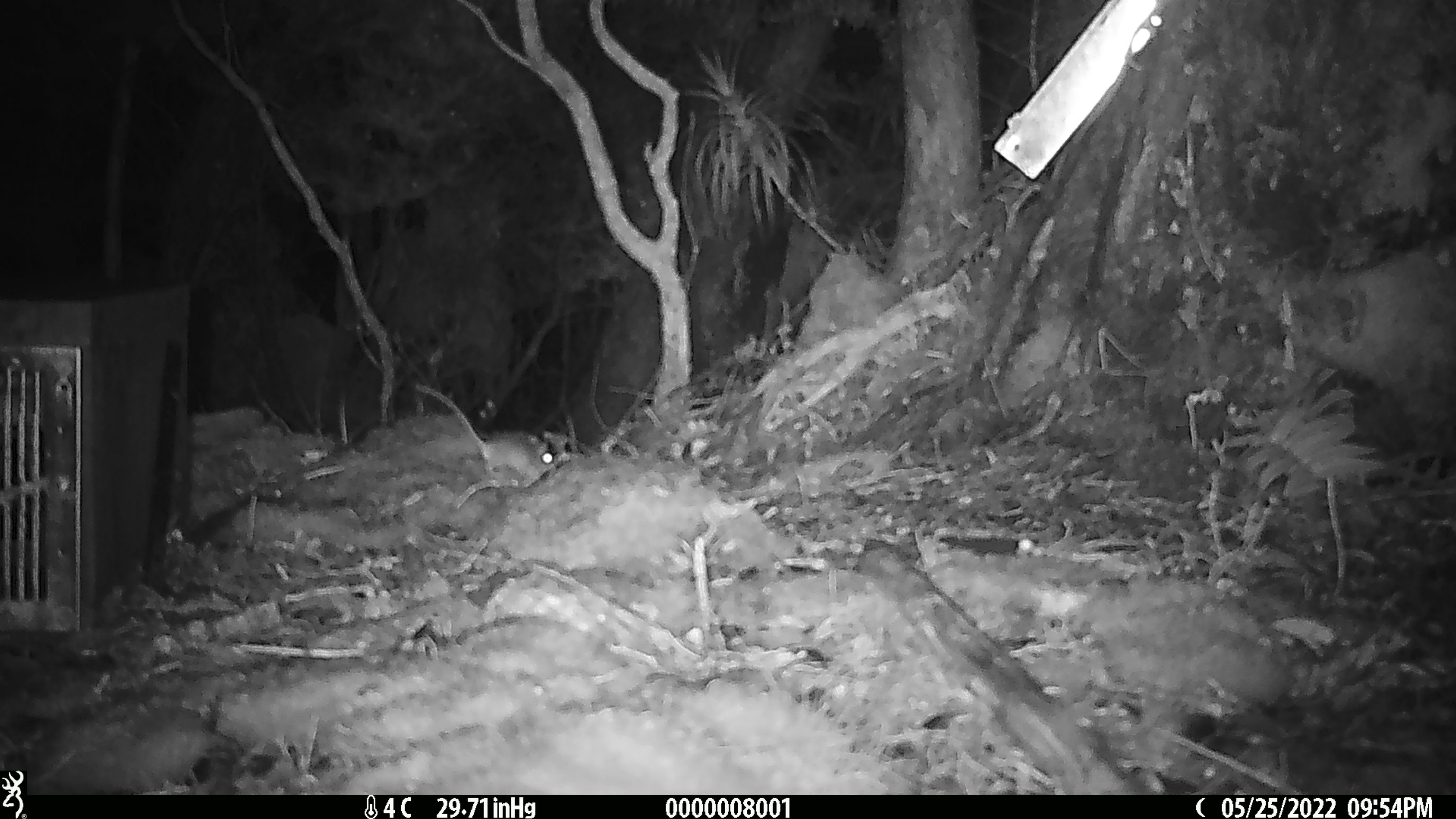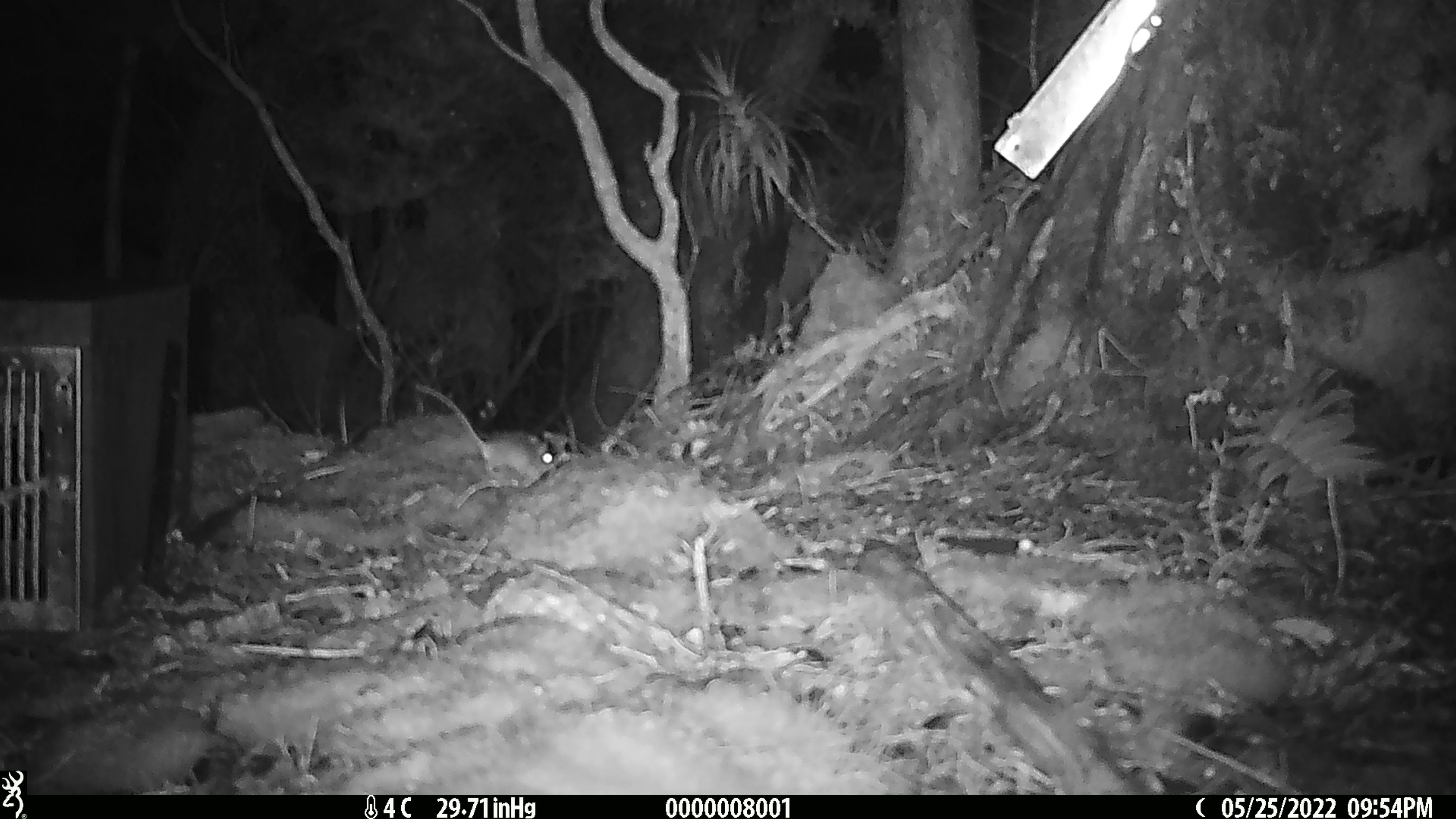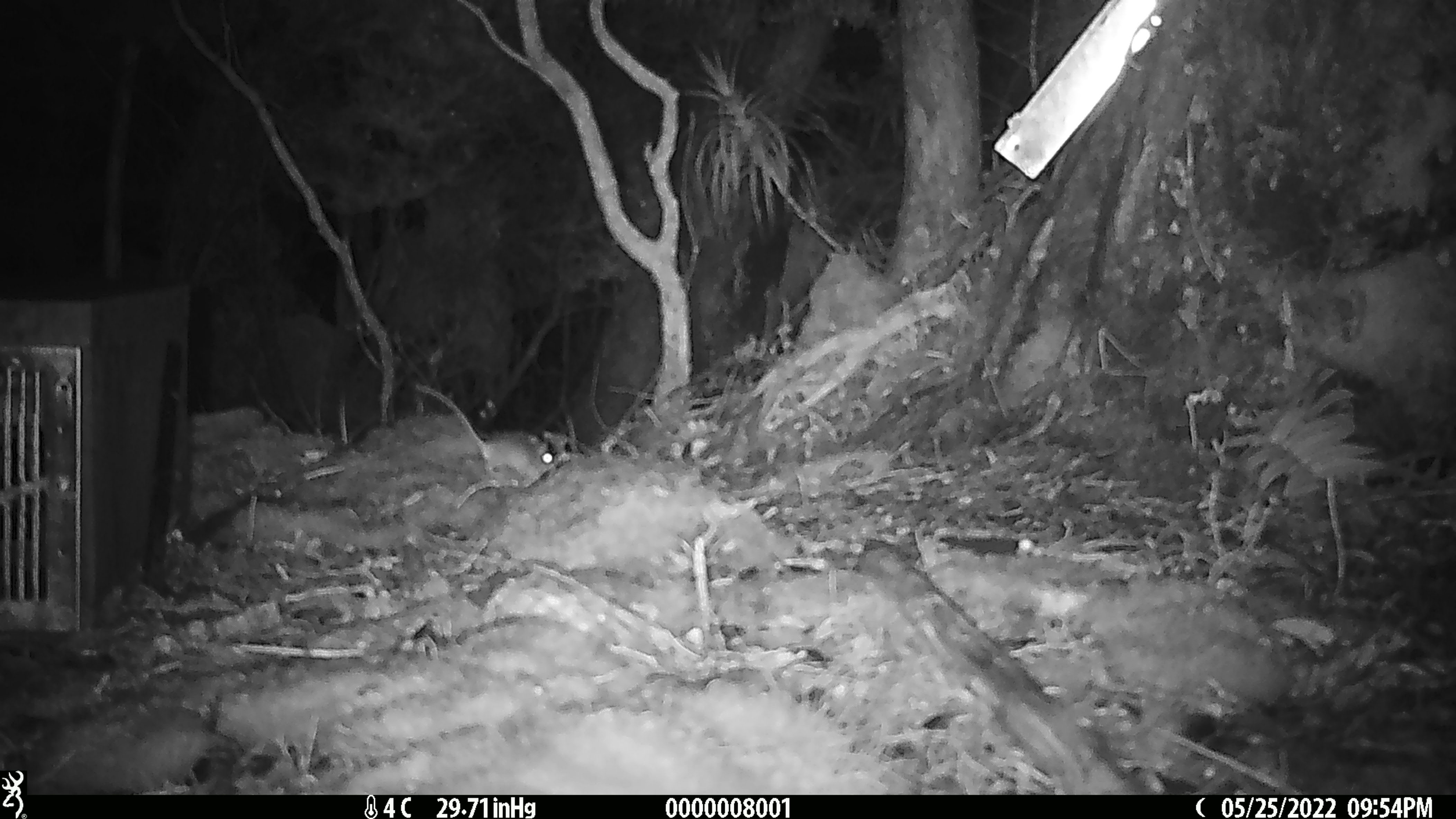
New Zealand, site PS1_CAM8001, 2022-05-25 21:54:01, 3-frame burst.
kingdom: Animalia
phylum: Chordata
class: Mammalia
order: Rodentia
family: Muridae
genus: Mus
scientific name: Mus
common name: mouse